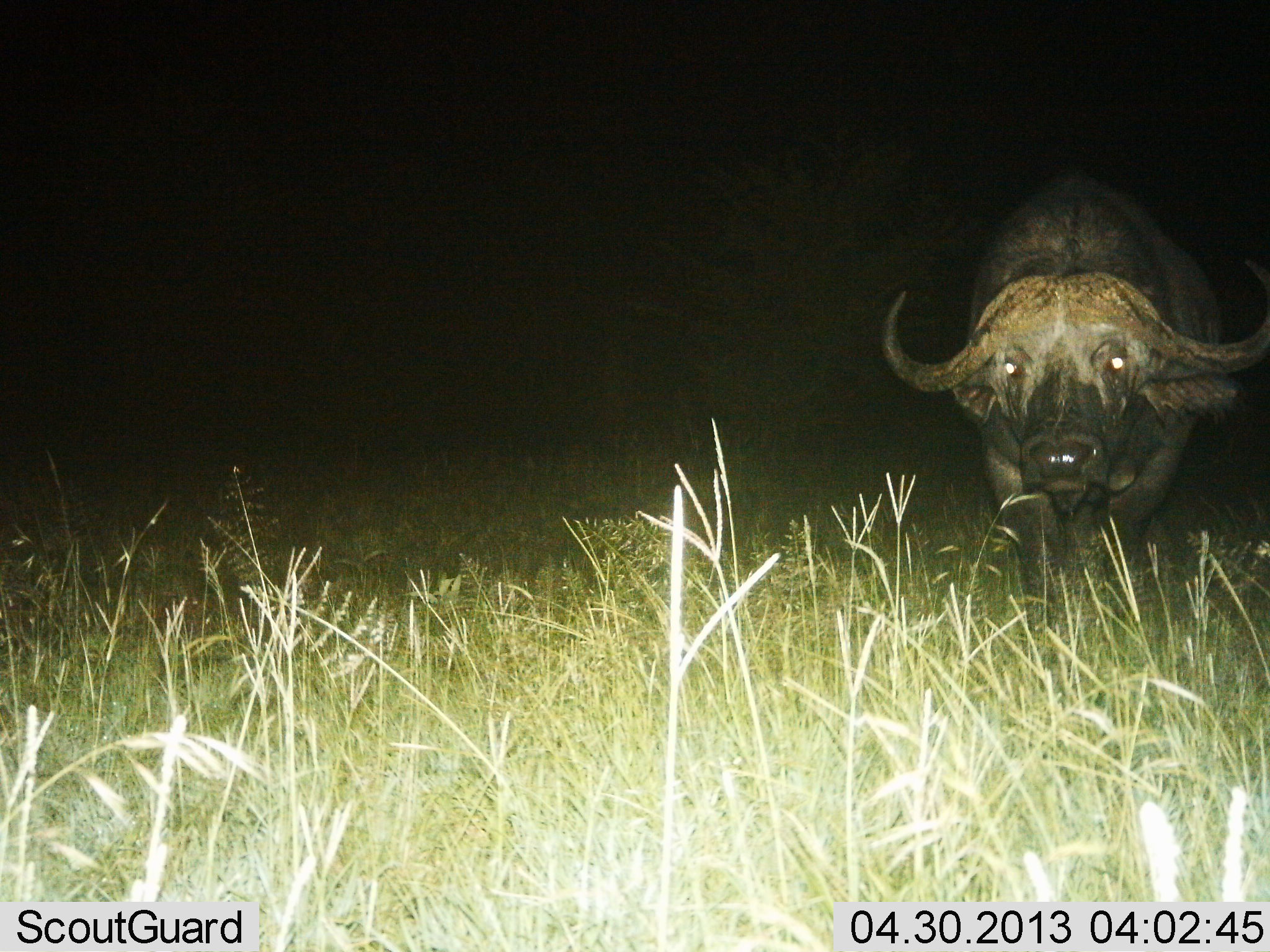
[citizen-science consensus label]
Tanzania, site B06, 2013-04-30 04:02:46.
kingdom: Animalia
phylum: Chordata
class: Mammalia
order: Artiodactyla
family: Bovidae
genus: Syncerus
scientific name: Syncerus caffer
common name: cape buffalo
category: buffalo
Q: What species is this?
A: Buffalo (cape buffalo) (Syncerus caffer).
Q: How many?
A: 1.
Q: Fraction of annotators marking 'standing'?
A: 60%.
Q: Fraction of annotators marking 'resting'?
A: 0%.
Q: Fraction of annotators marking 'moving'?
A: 40%.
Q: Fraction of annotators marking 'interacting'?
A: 0%.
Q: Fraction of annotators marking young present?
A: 0%.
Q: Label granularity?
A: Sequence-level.